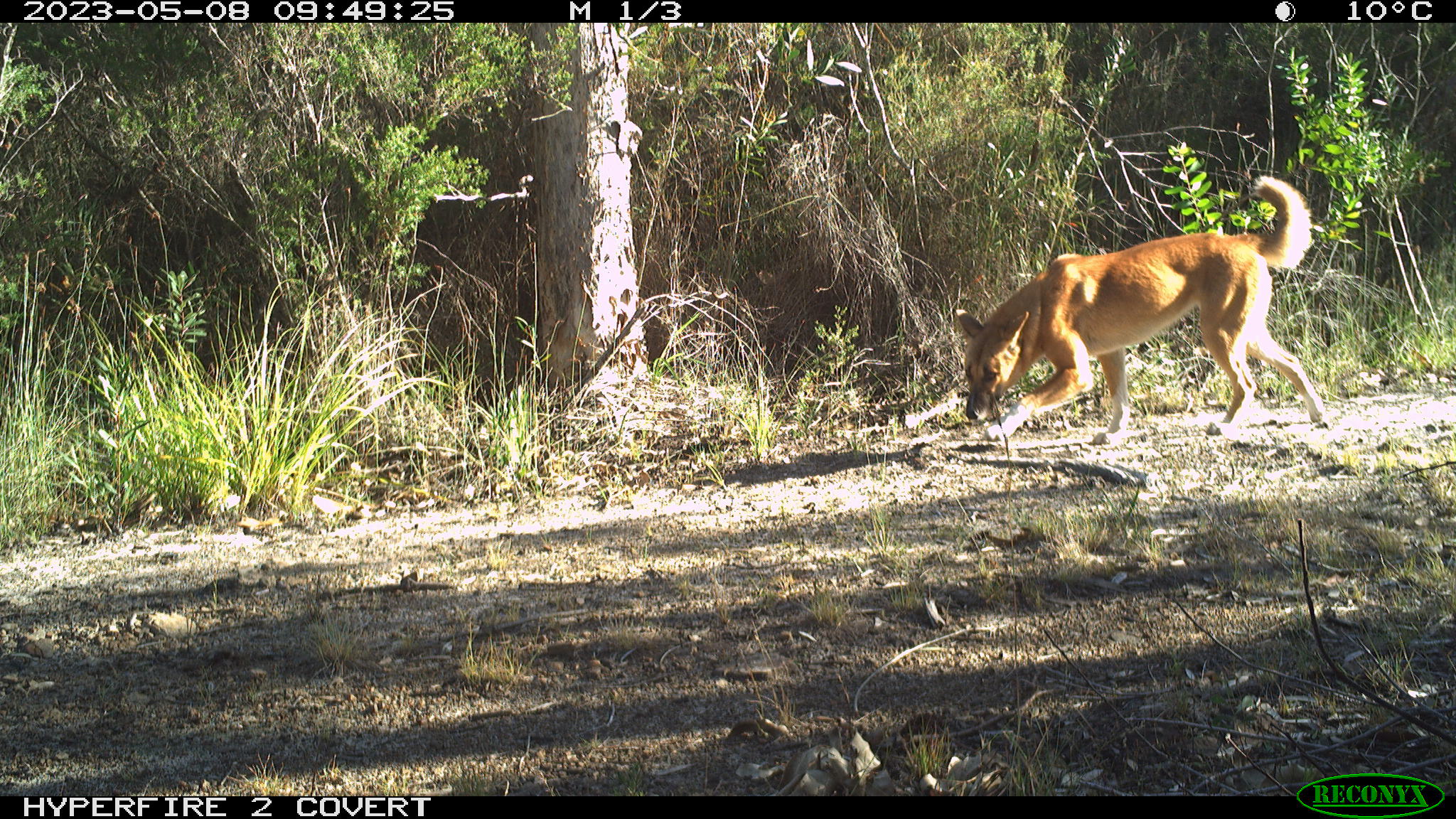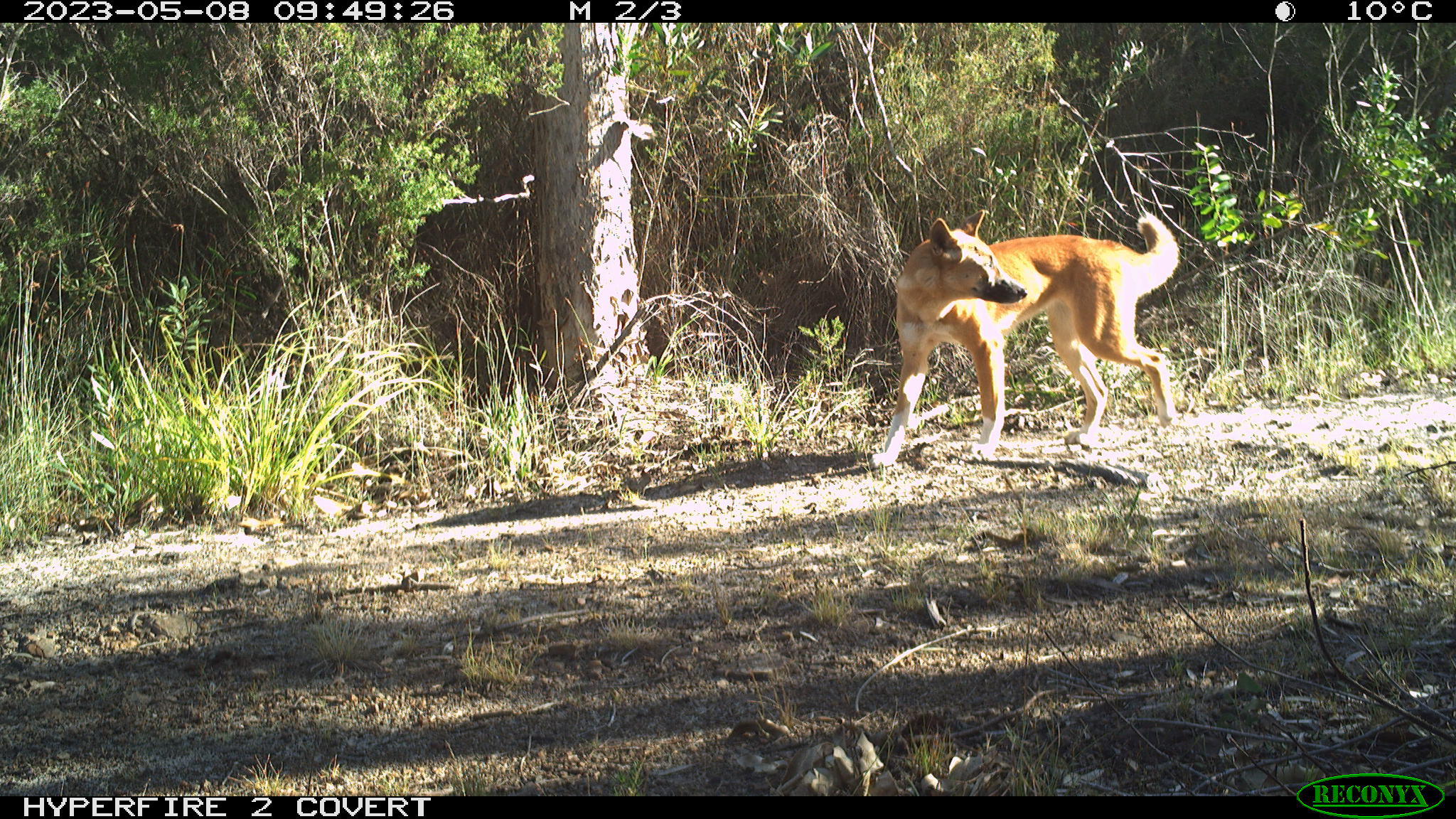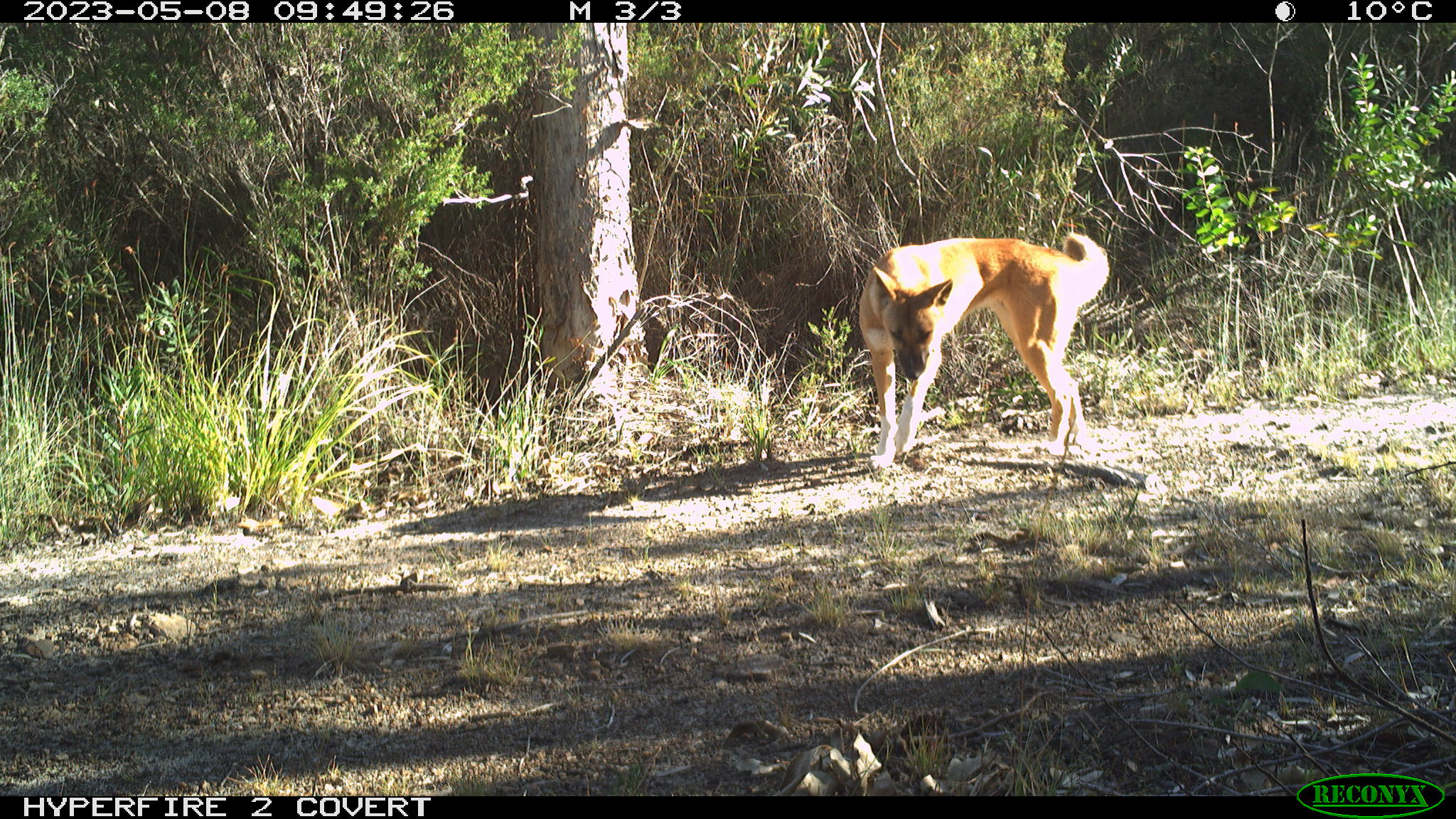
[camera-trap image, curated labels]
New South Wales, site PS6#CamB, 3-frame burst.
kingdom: Animalia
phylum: Chordata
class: Mammalia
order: Carnivora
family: Canidae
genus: Canis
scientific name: Canis familiaris dingo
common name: dingo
Dingo (Canis familiaris dingo).